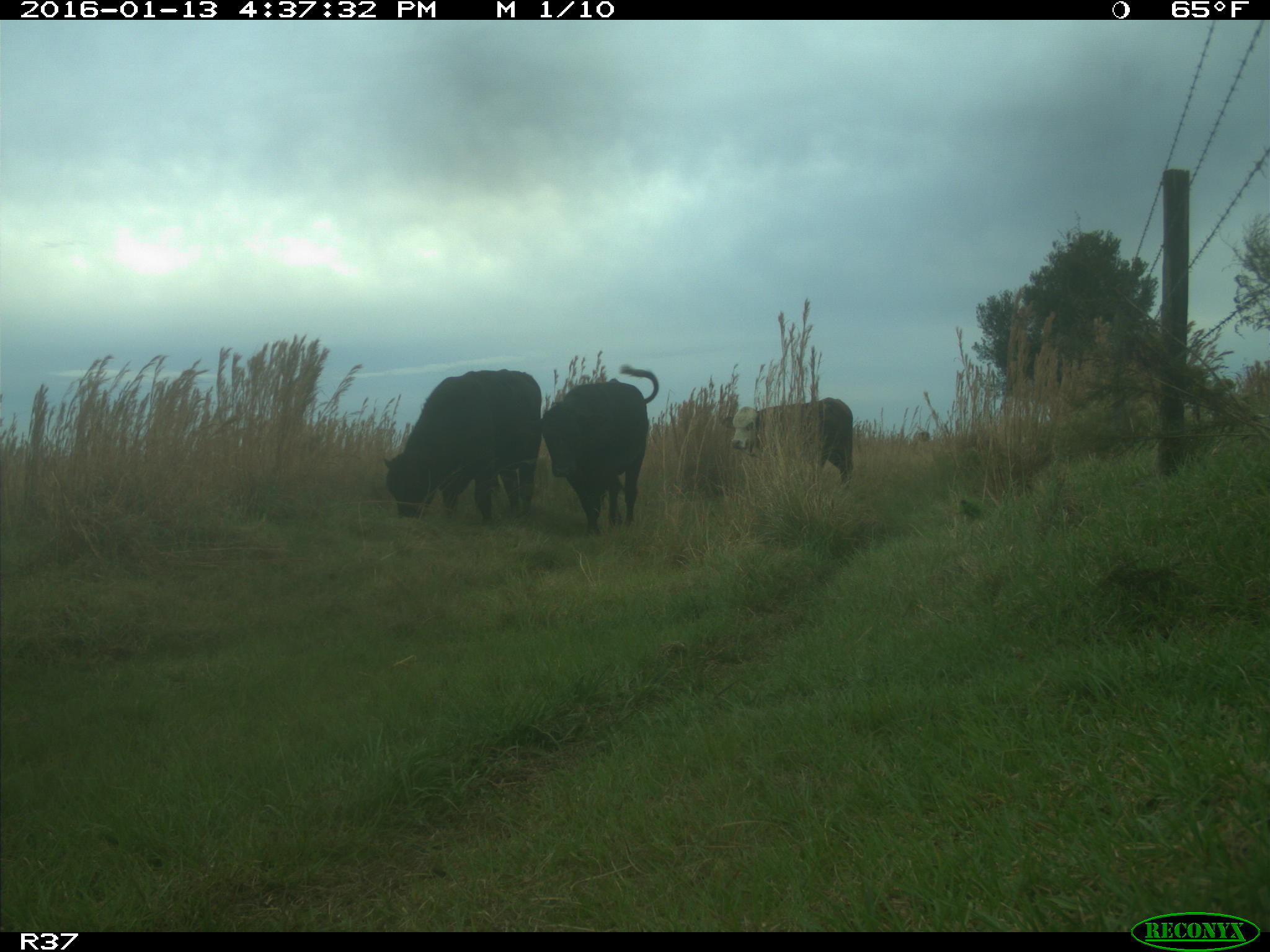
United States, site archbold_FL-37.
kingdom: Animalia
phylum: Chordata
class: Mammalia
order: Artiodactyla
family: Bovidae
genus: Bos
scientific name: Bos taurus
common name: domestic cow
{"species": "Bos taurus (domestic cow)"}